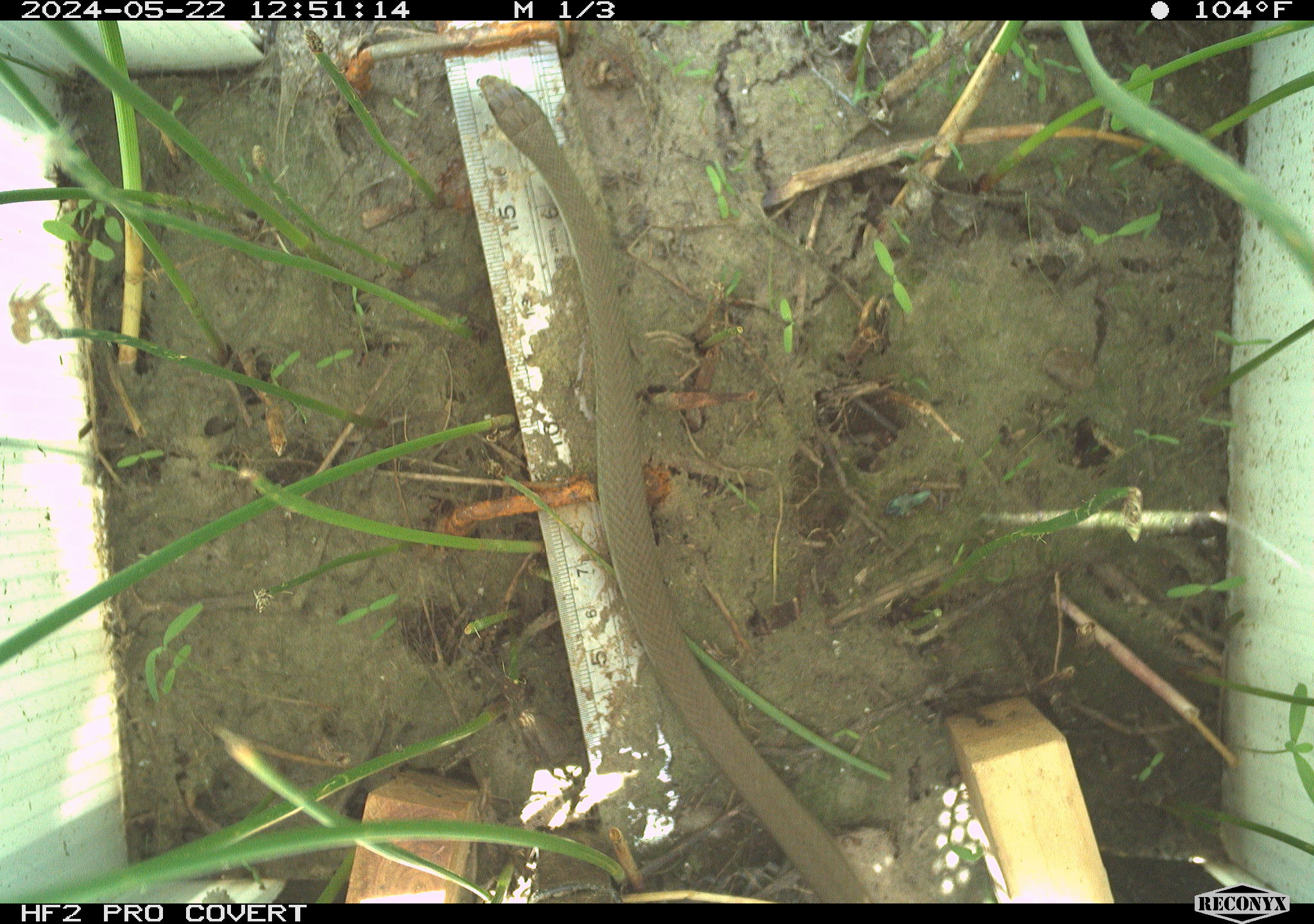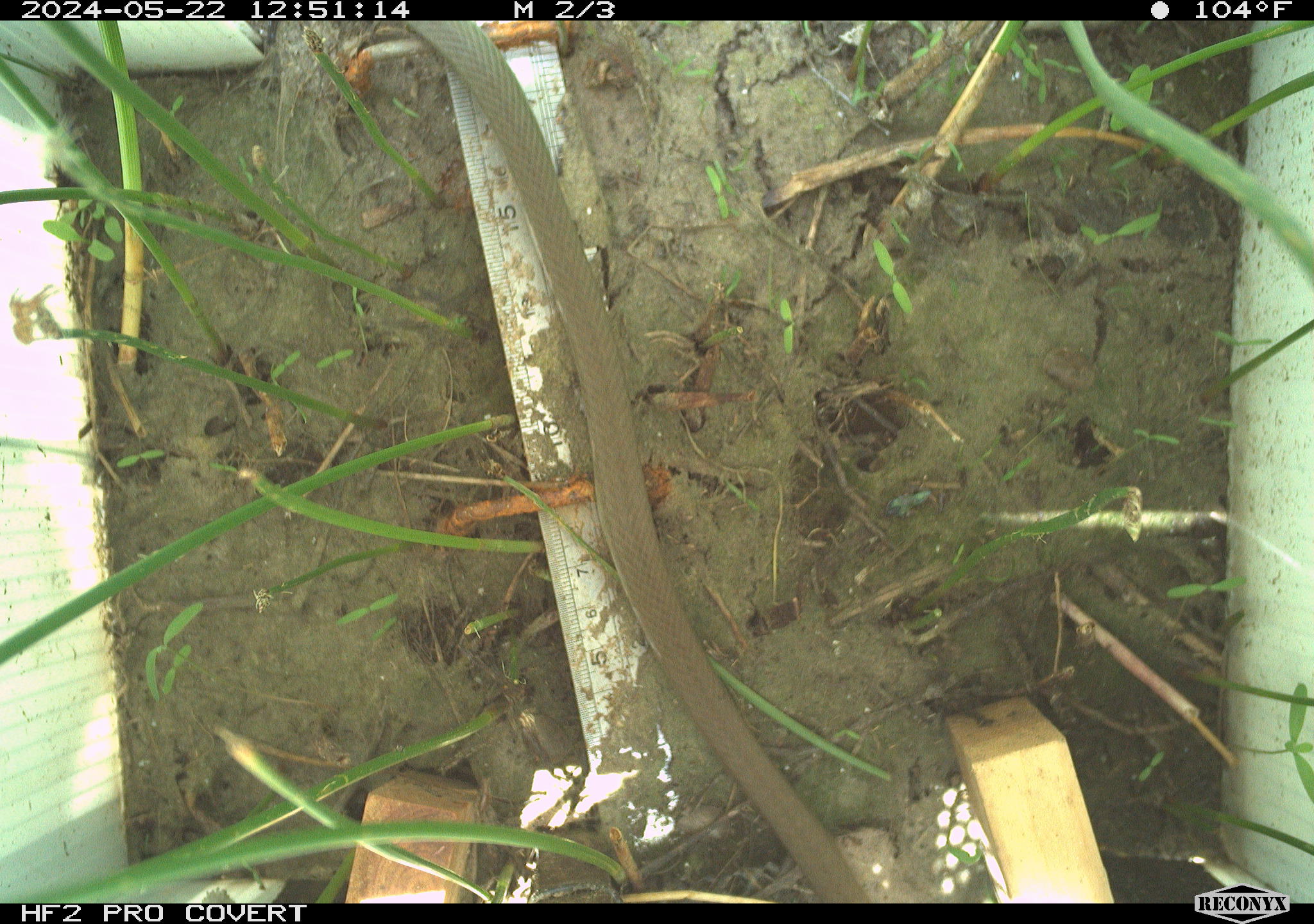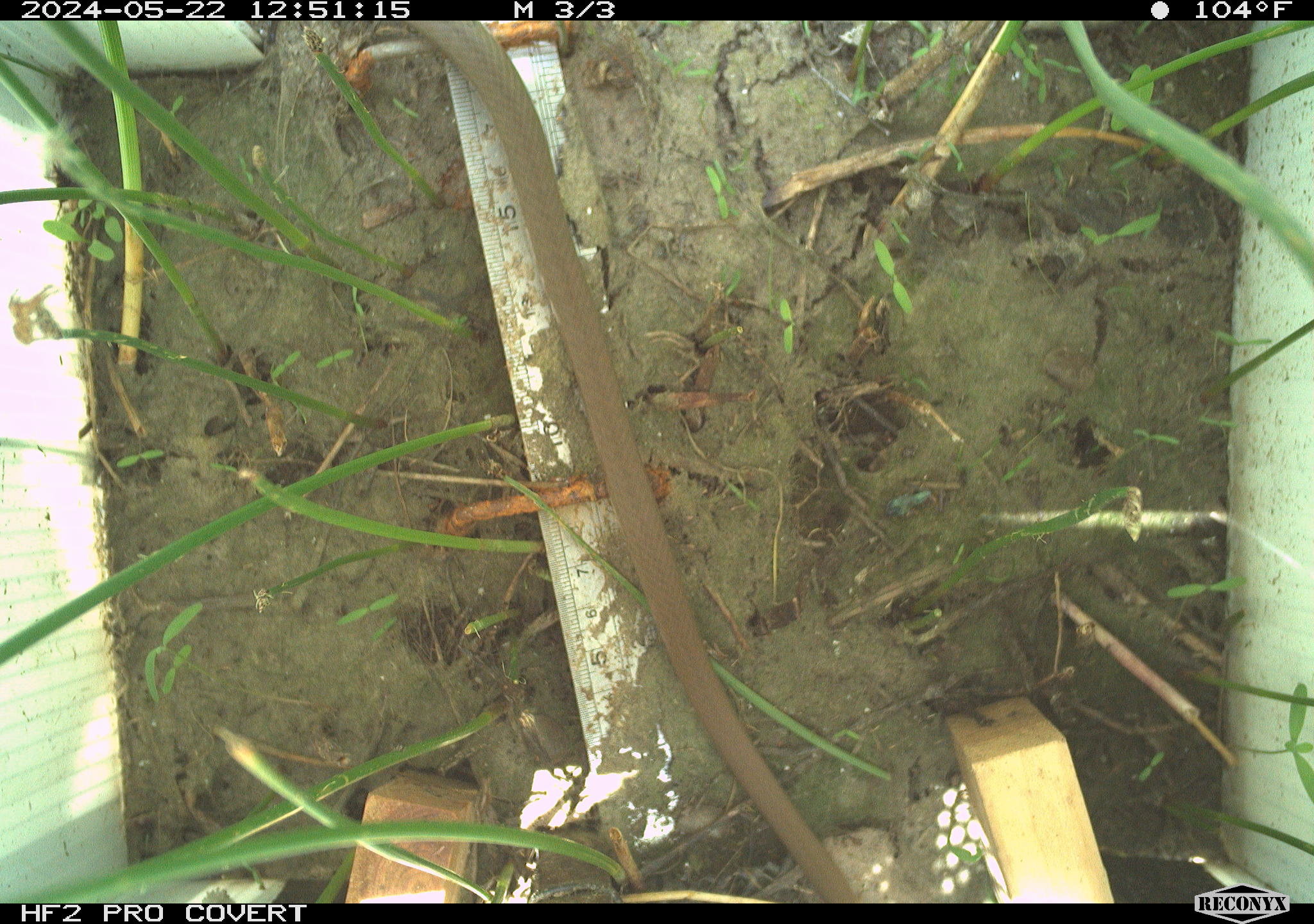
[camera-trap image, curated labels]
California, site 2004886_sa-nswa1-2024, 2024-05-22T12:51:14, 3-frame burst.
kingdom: Animalia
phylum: Chordata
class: Reptilia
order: Squamata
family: Colubridae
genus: Coluber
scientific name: Coluber constrictor mormon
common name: western yellow-bellied racer